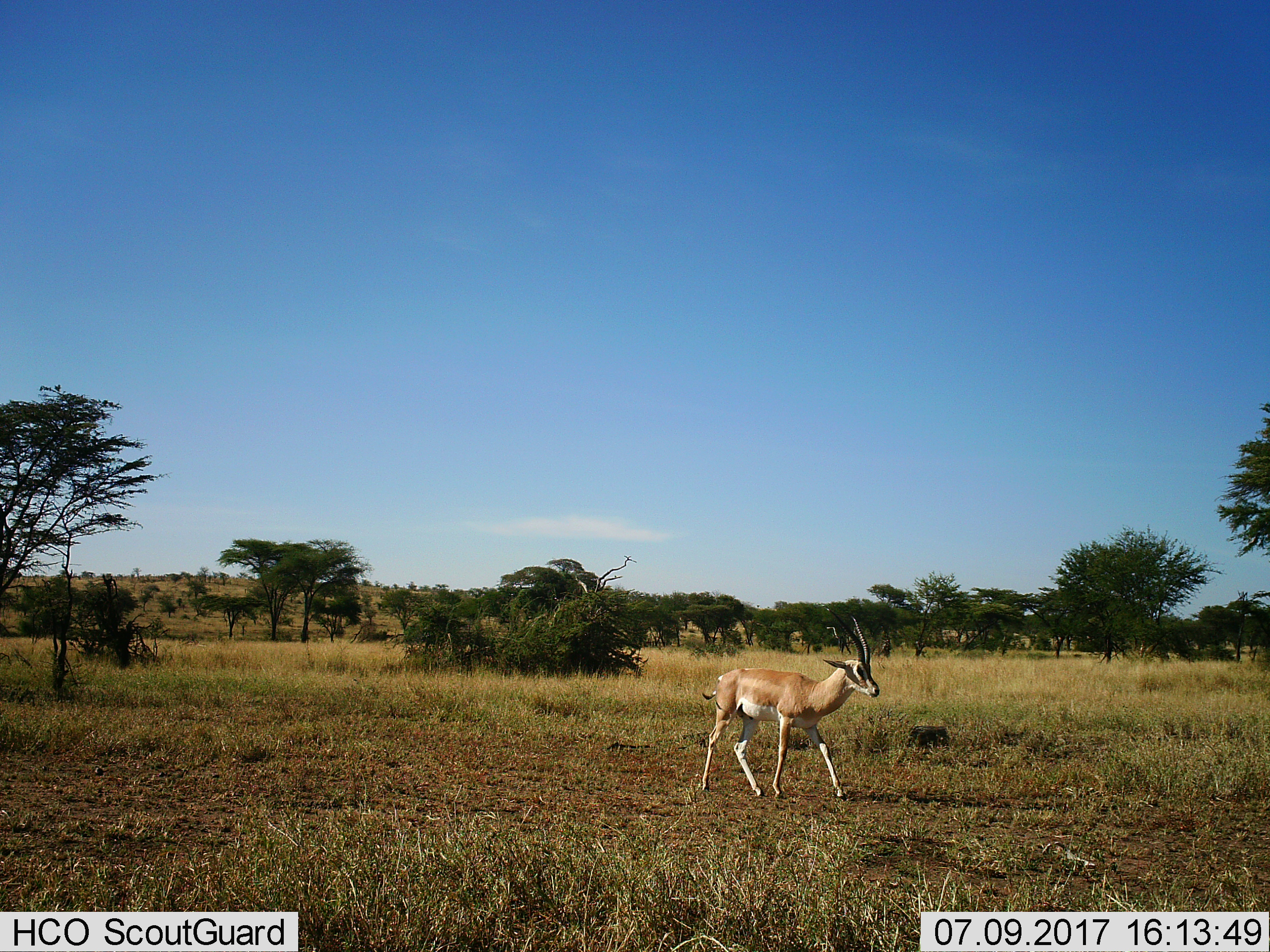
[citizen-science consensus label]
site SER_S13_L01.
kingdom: Animalia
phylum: Chordata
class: Mammalia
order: Artiodactyla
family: Bovidae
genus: Nanger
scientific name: Nanger granti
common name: grant's gazelle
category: gazellegrants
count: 1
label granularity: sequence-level